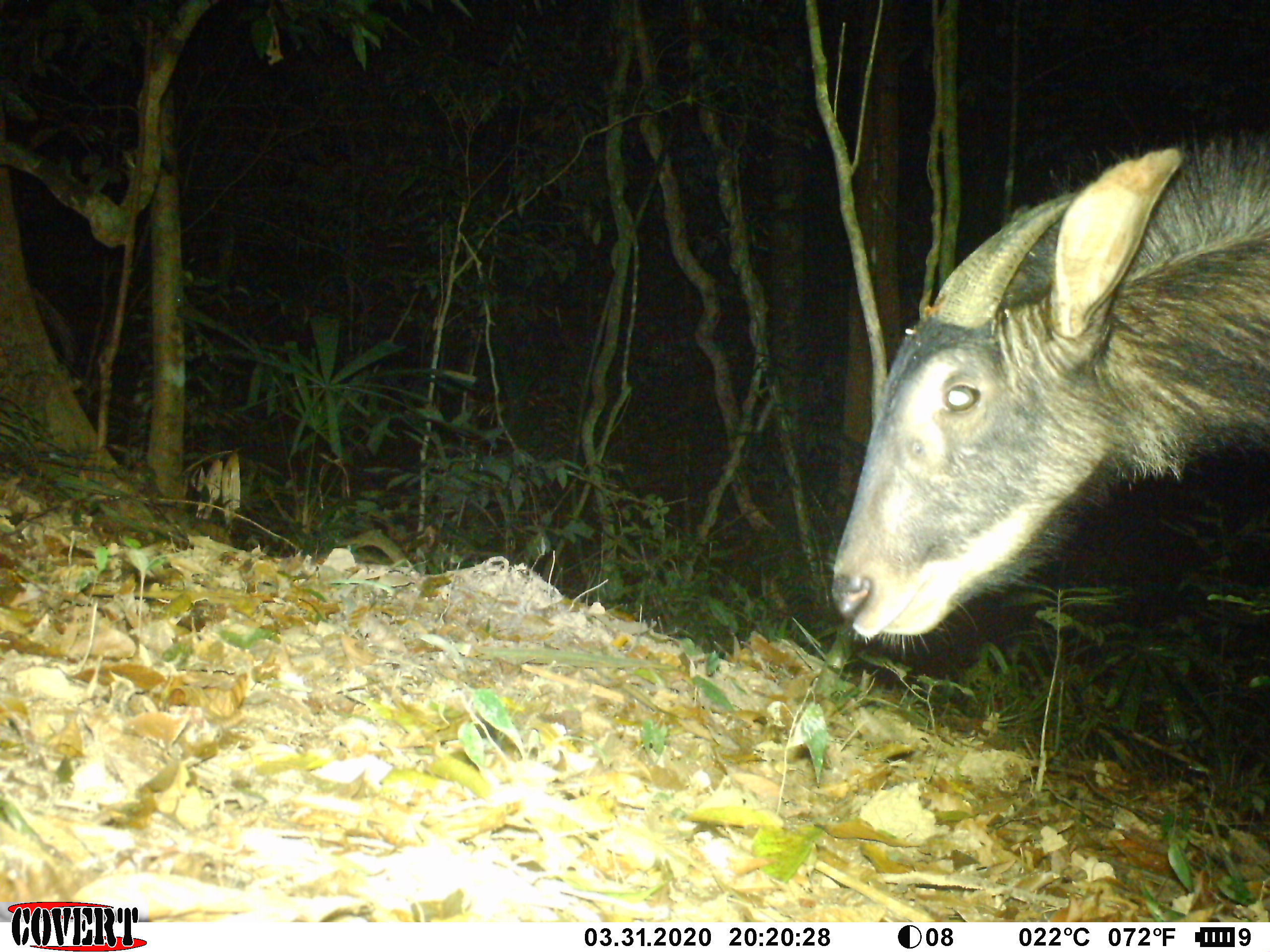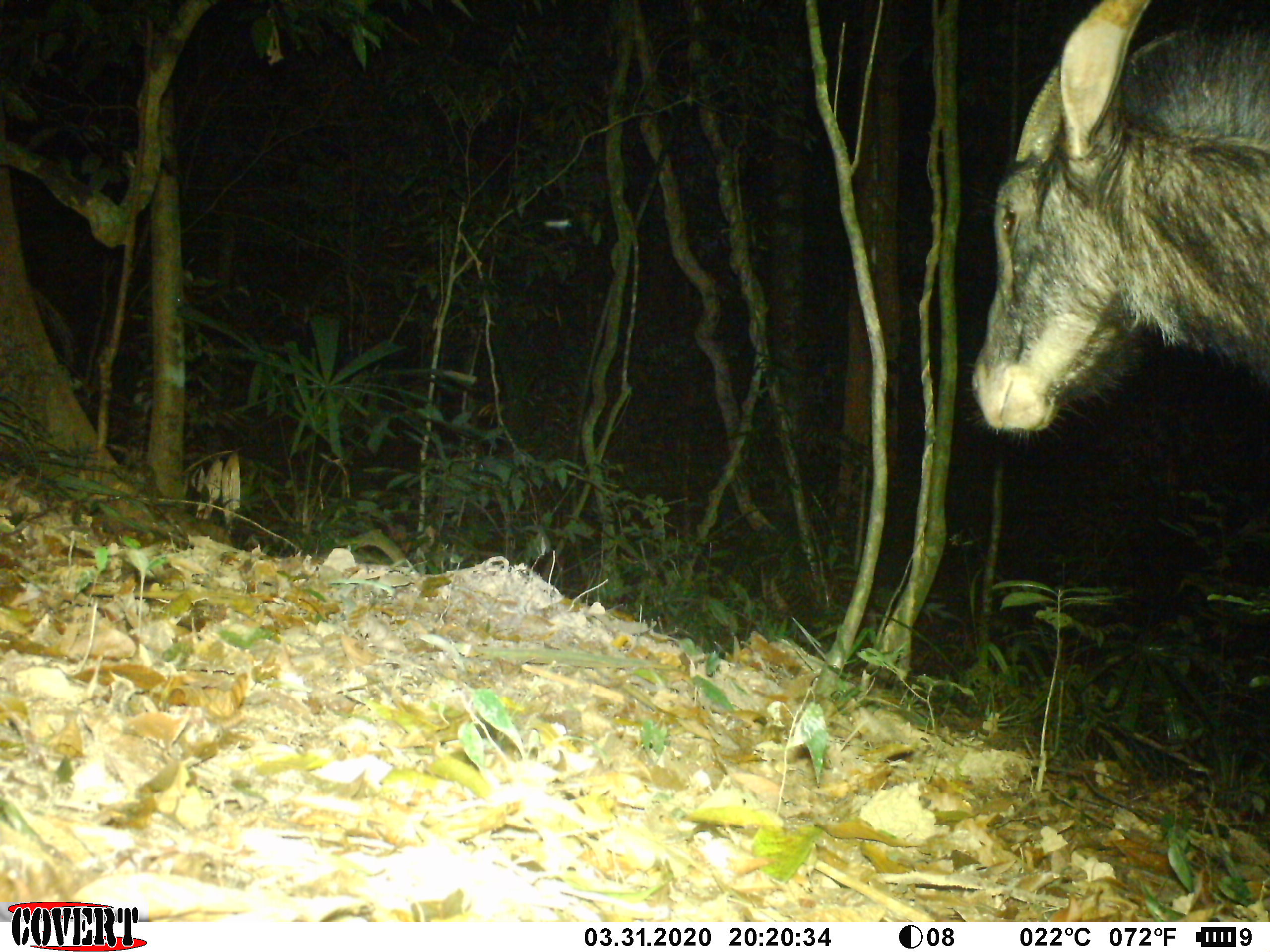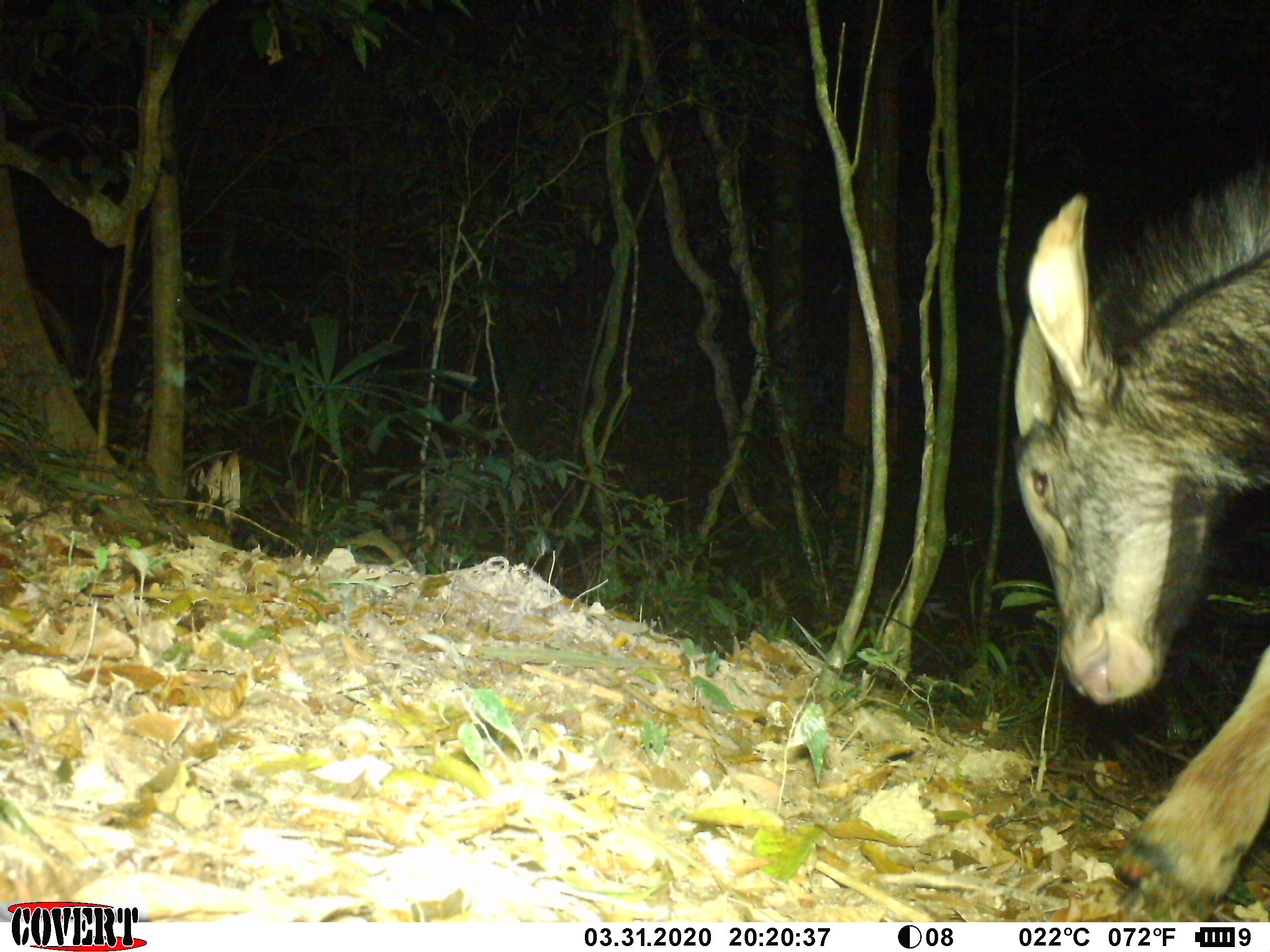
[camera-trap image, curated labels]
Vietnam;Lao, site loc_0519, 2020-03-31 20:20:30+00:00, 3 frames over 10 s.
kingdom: Animalia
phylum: Chordata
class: Mammalia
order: Artiodactyla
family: Bovidae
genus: Capricornis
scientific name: Capricornis sumatraensis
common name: chinese serow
Chinese serow (Capricornis sumatraensis). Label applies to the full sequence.